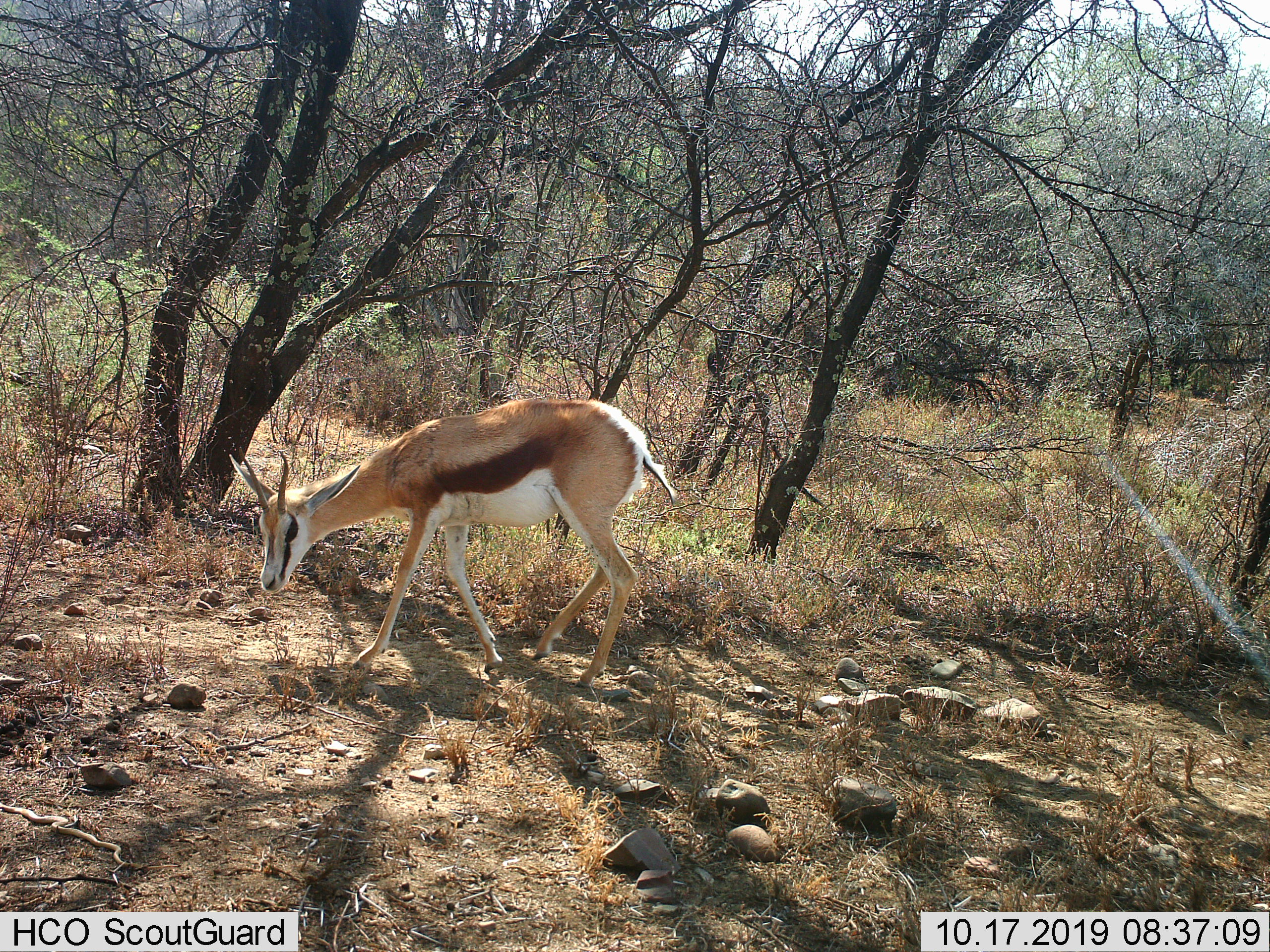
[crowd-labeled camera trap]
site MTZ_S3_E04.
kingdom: Animalia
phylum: Chordata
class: Mammalia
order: Artiodactyla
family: Bovidae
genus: Antidorcas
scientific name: Antidorcas marsupialis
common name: springbok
Springbok (Antidorcas marsupialis), count 1. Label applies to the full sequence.